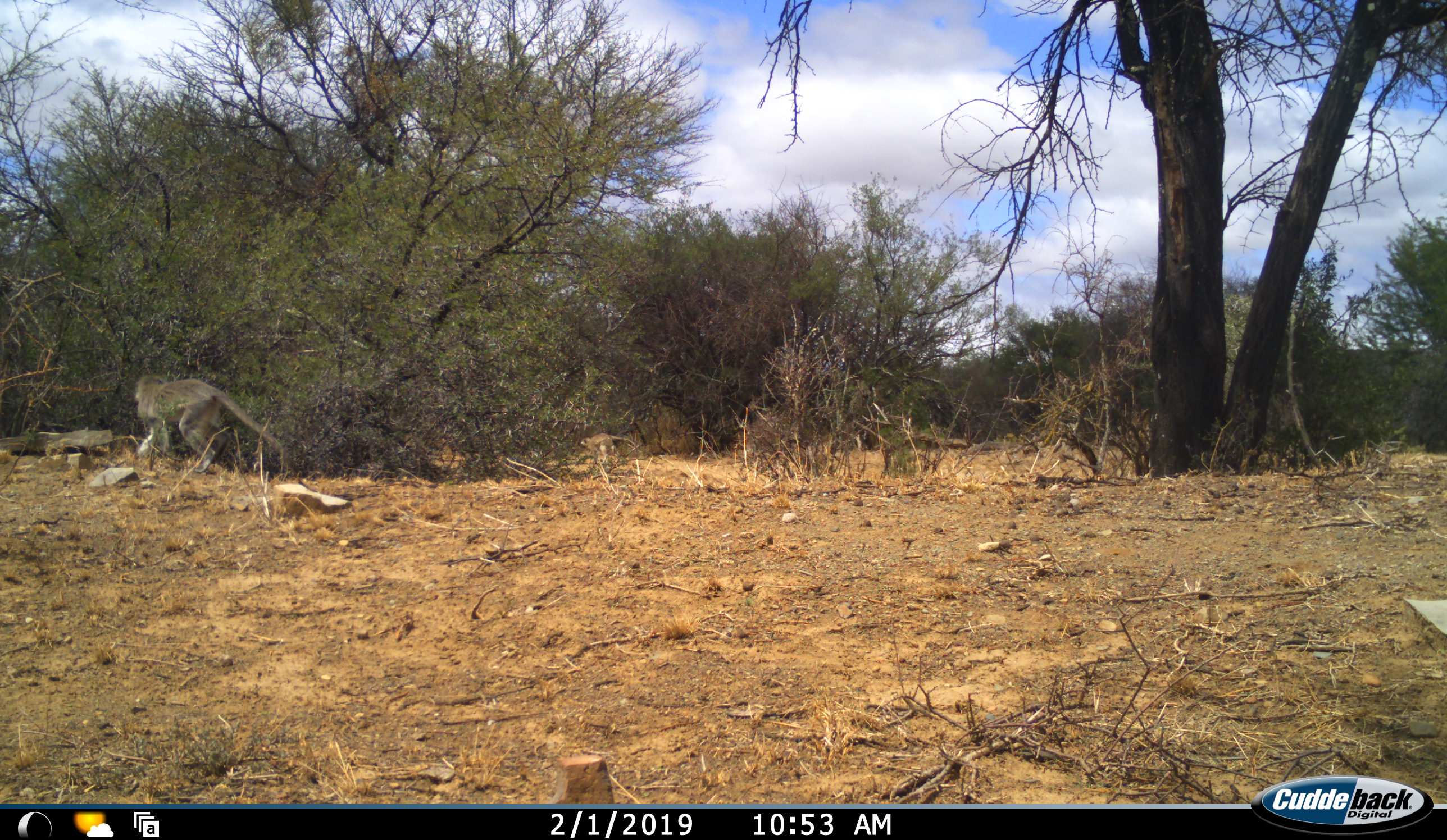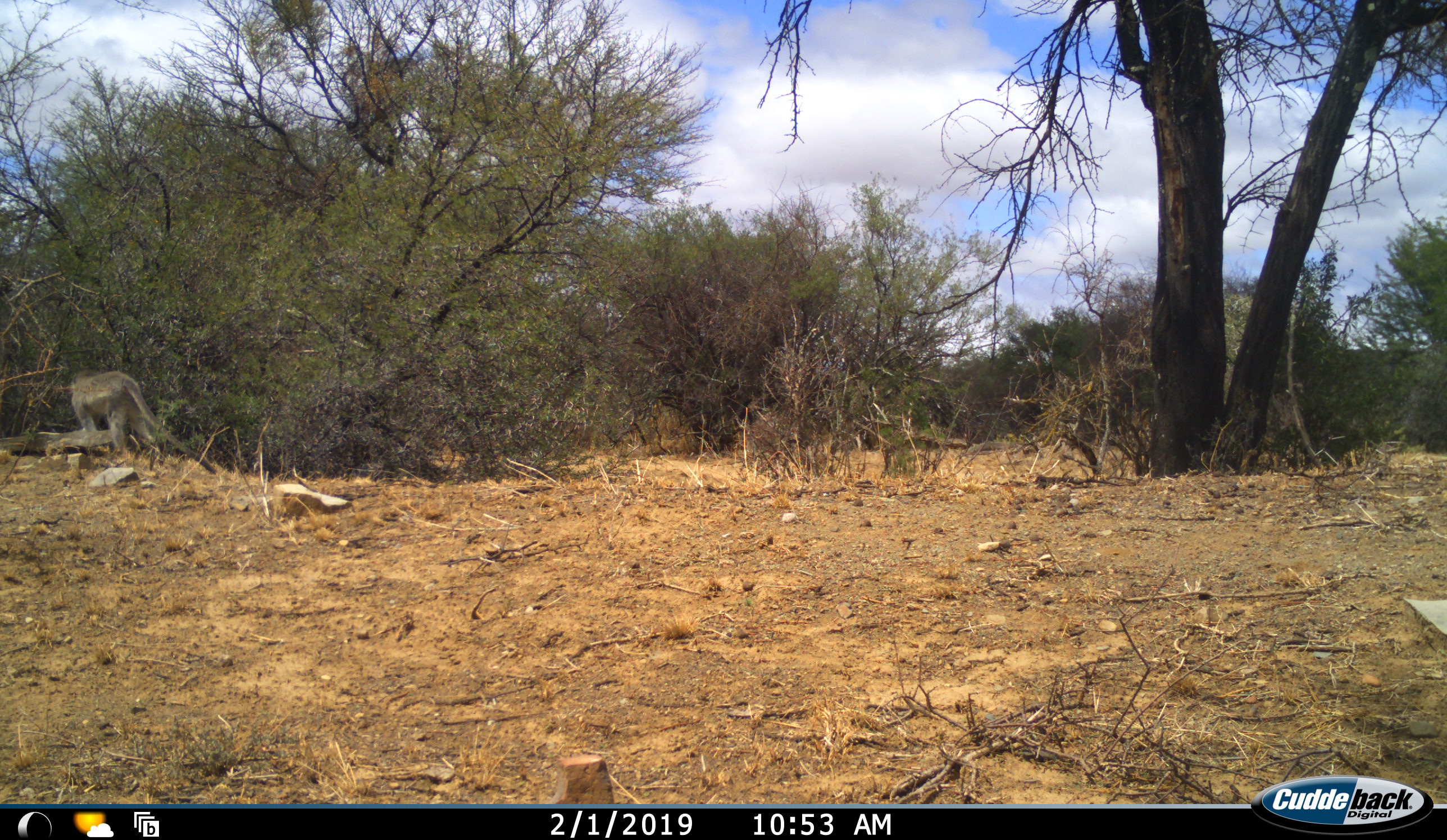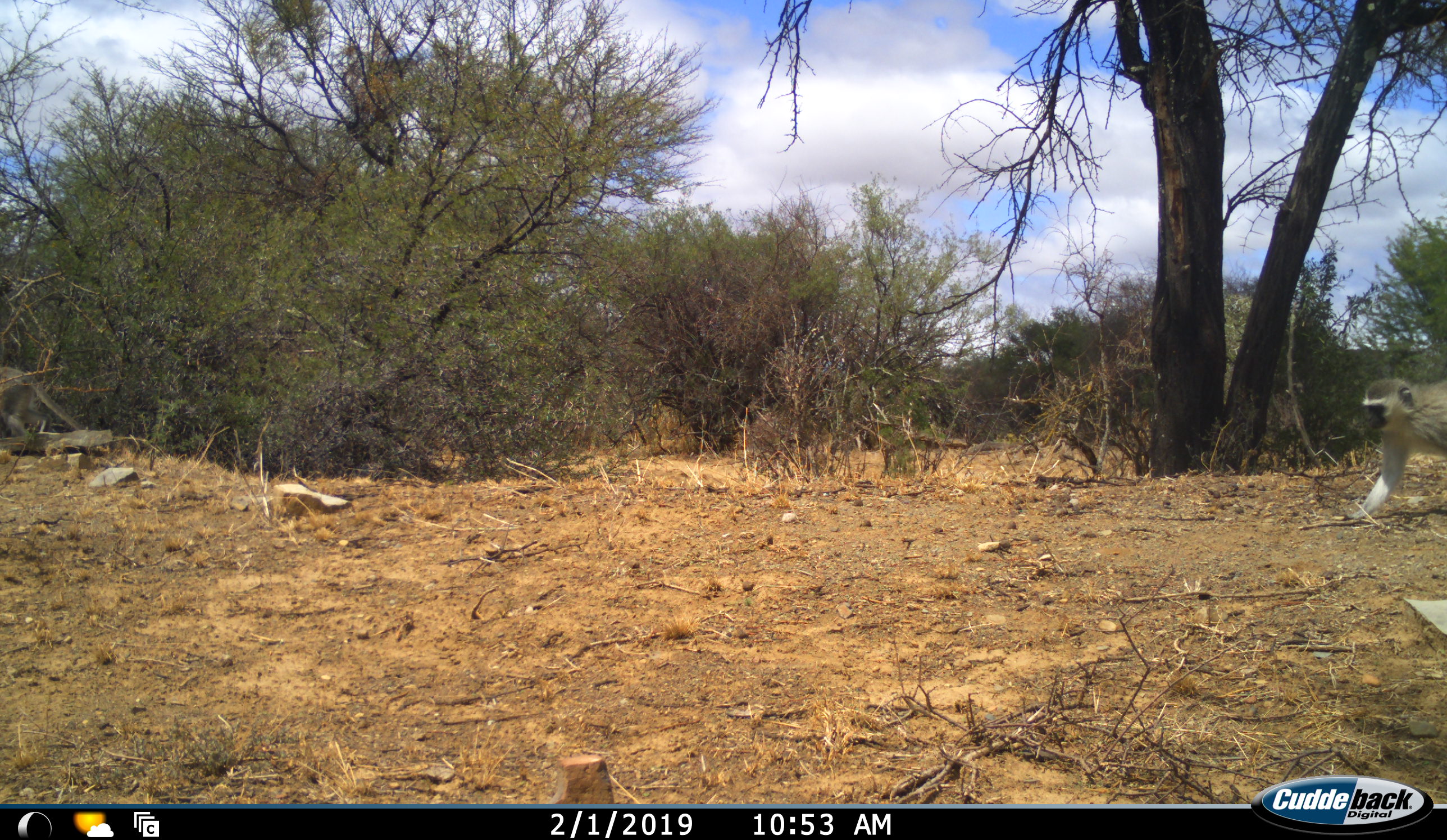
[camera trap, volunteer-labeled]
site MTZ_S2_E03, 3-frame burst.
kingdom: Animalia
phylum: Chordata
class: Mammalia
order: Primates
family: Cercopithecidae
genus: Chlorocebus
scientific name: Chlorocebus pygerythrus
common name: vervet monkey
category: monkeyvervet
Monkeyvervet (vervet monkey) (Chlorocebus pygerythrus), count 2. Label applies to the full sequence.